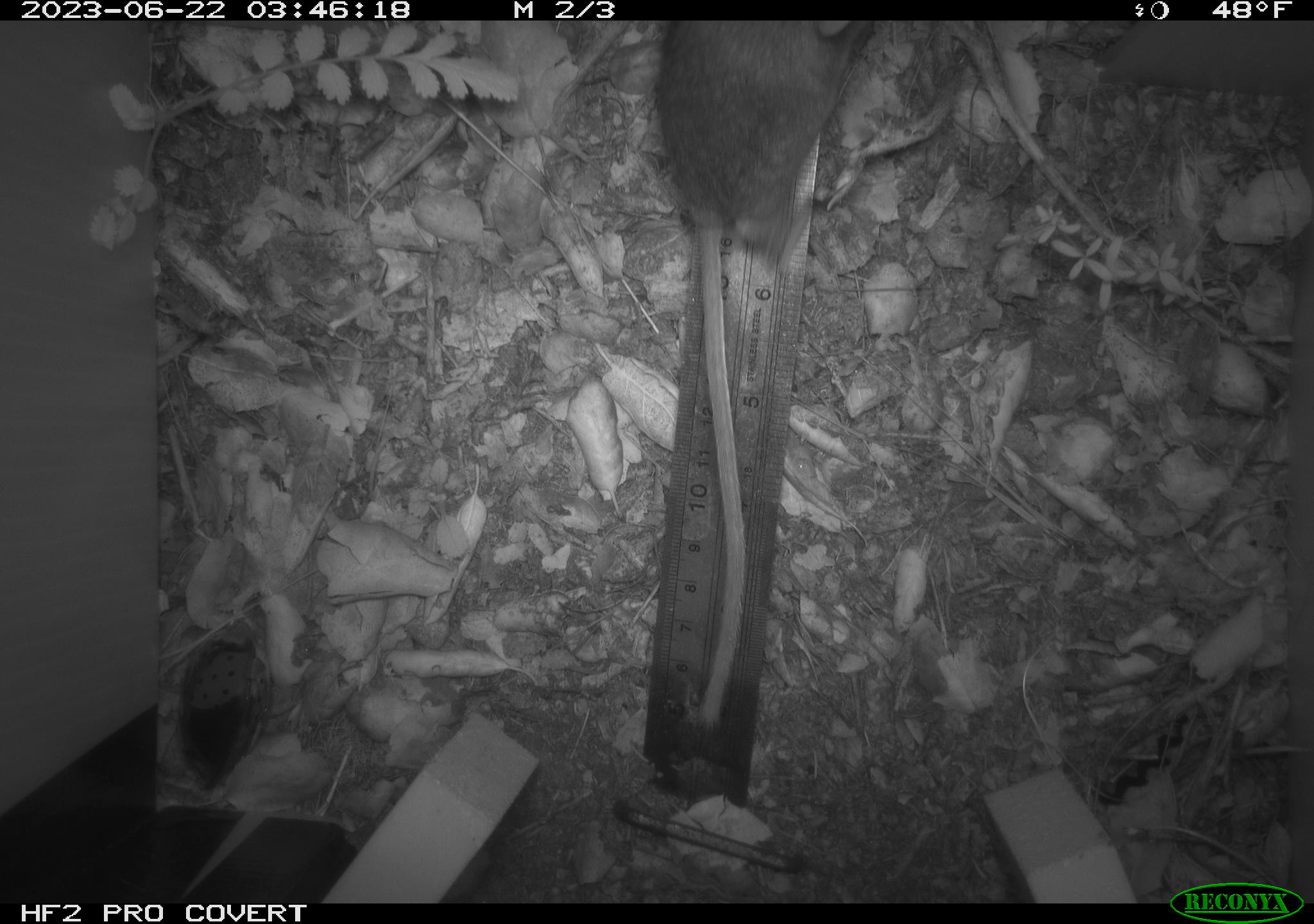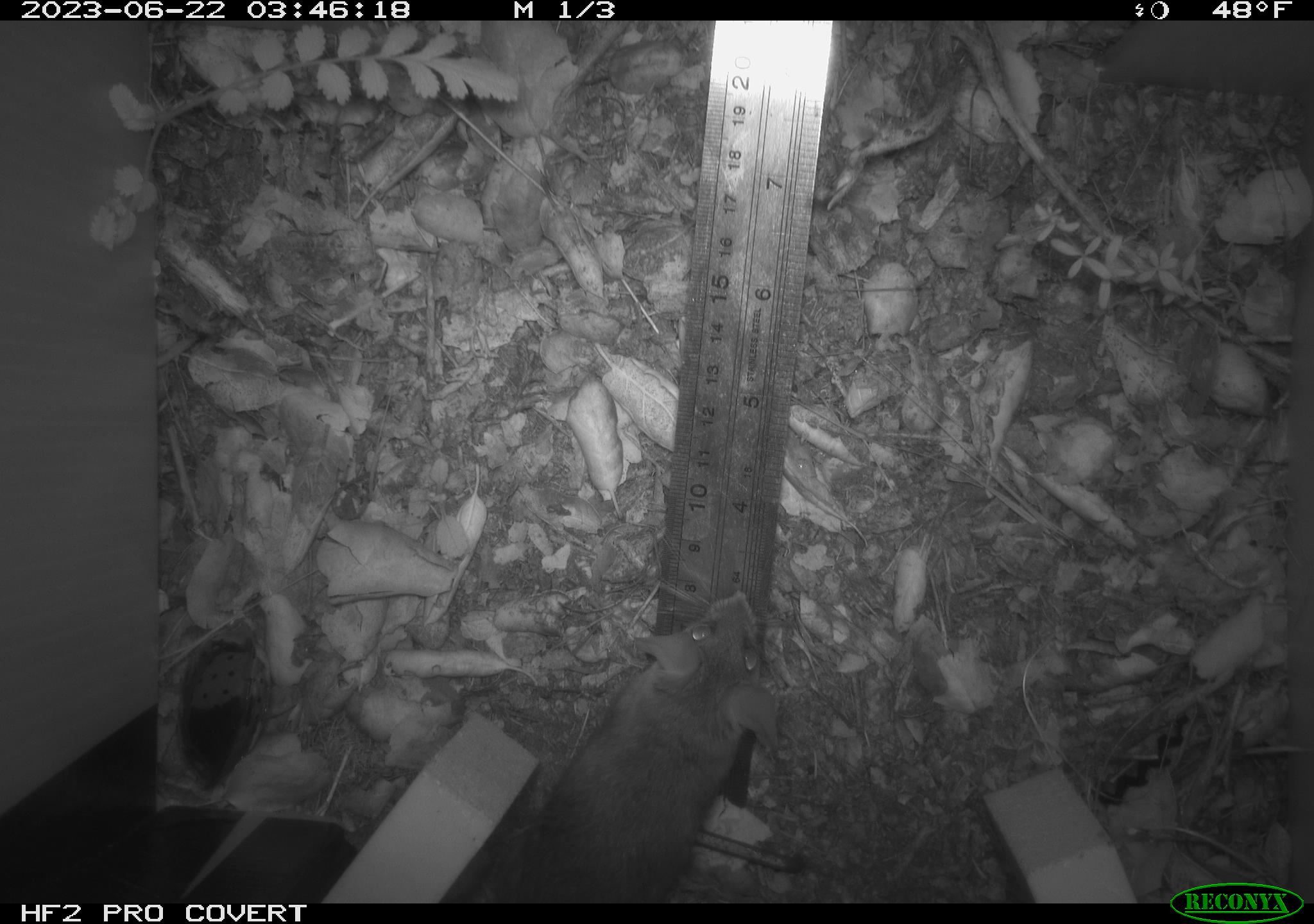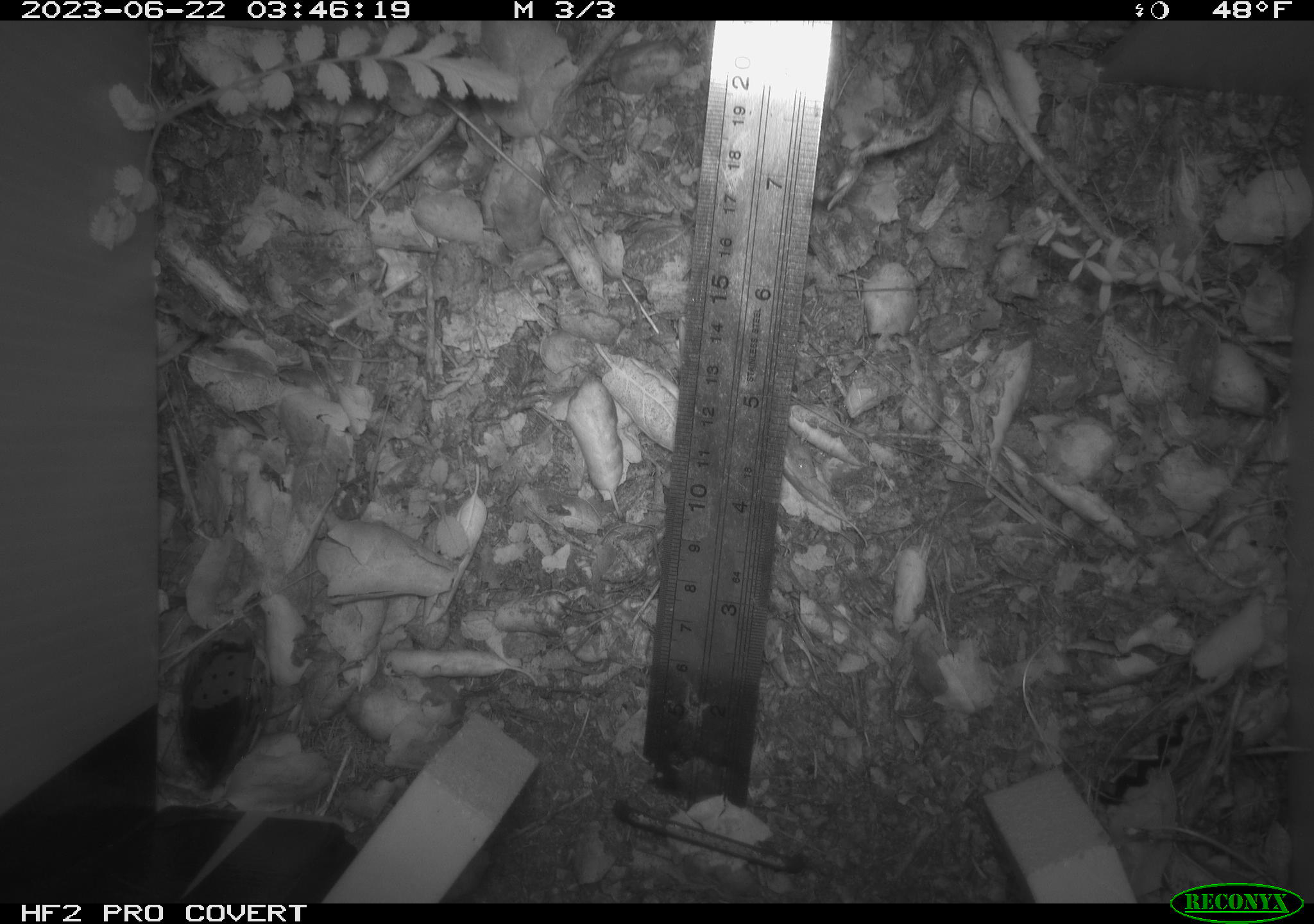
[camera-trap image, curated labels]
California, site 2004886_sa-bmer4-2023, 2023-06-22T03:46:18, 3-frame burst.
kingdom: Animalia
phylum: Chordata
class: Mammalia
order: Rodentia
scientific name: Rodentia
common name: mouse species